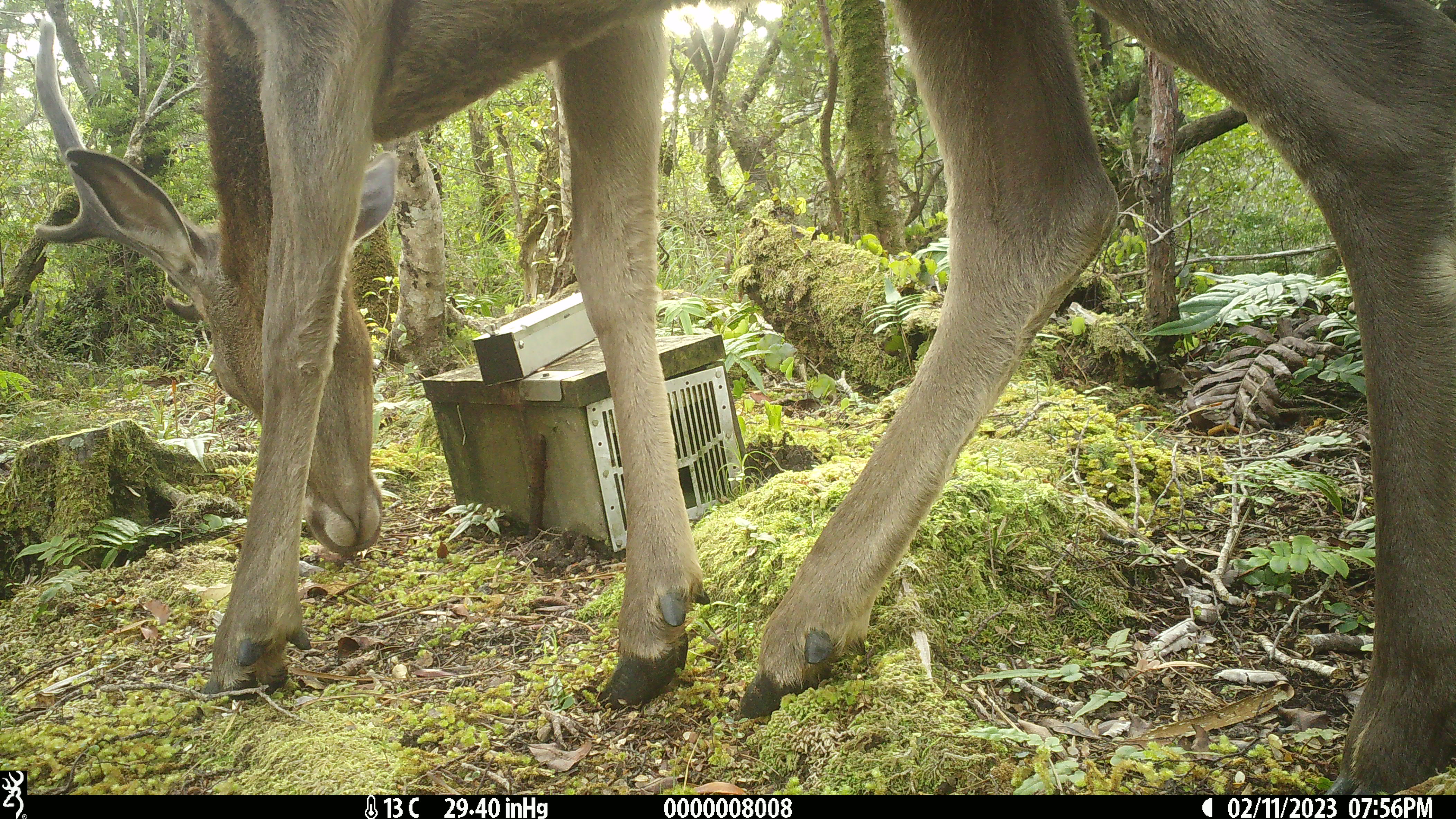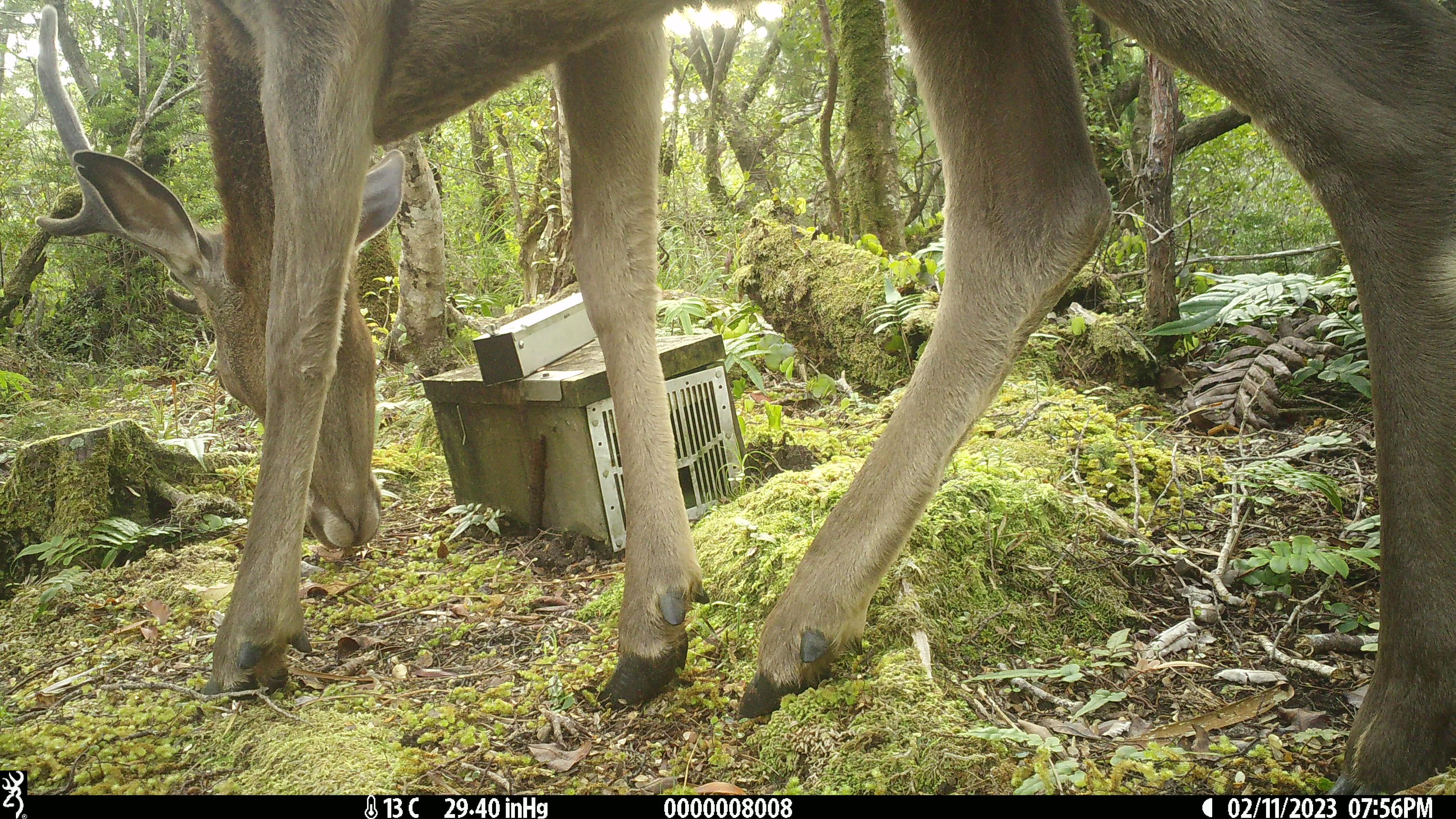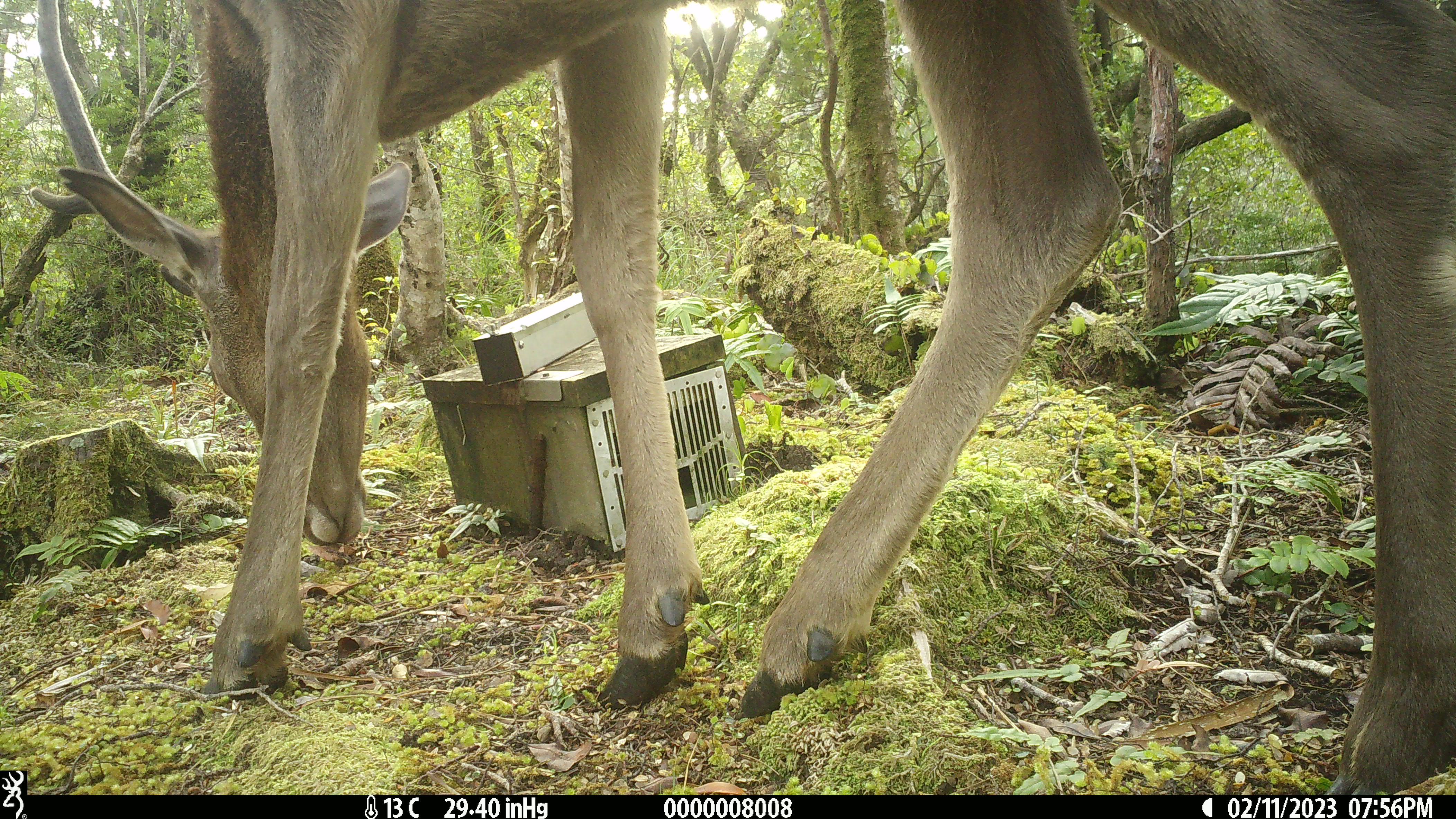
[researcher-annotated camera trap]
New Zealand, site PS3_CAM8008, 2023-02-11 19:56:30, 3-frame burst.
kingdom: Animalia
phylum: Chordata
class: Mammalia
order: Artiodactyla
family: Cervidae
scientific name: Cervidae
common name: deer